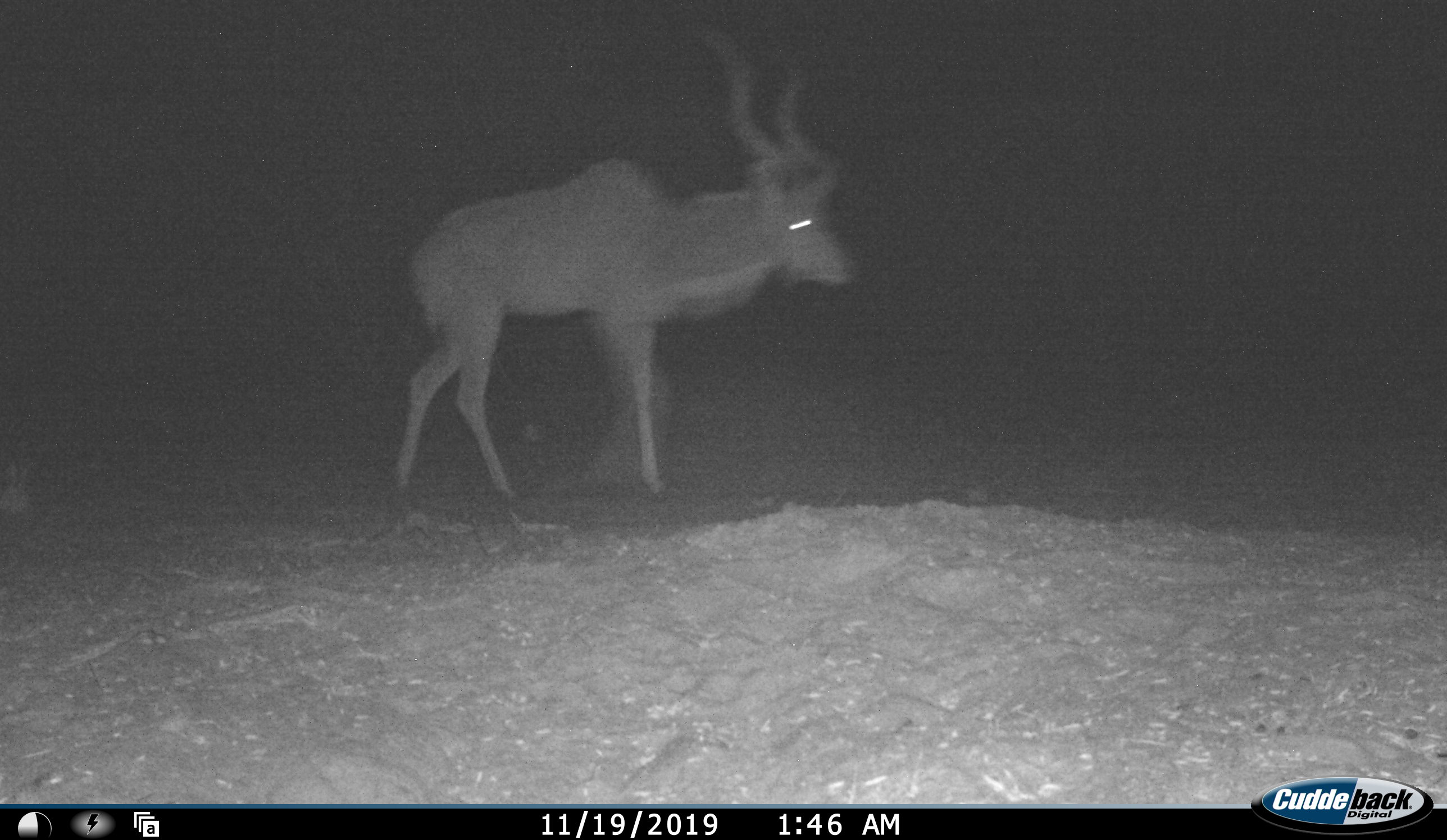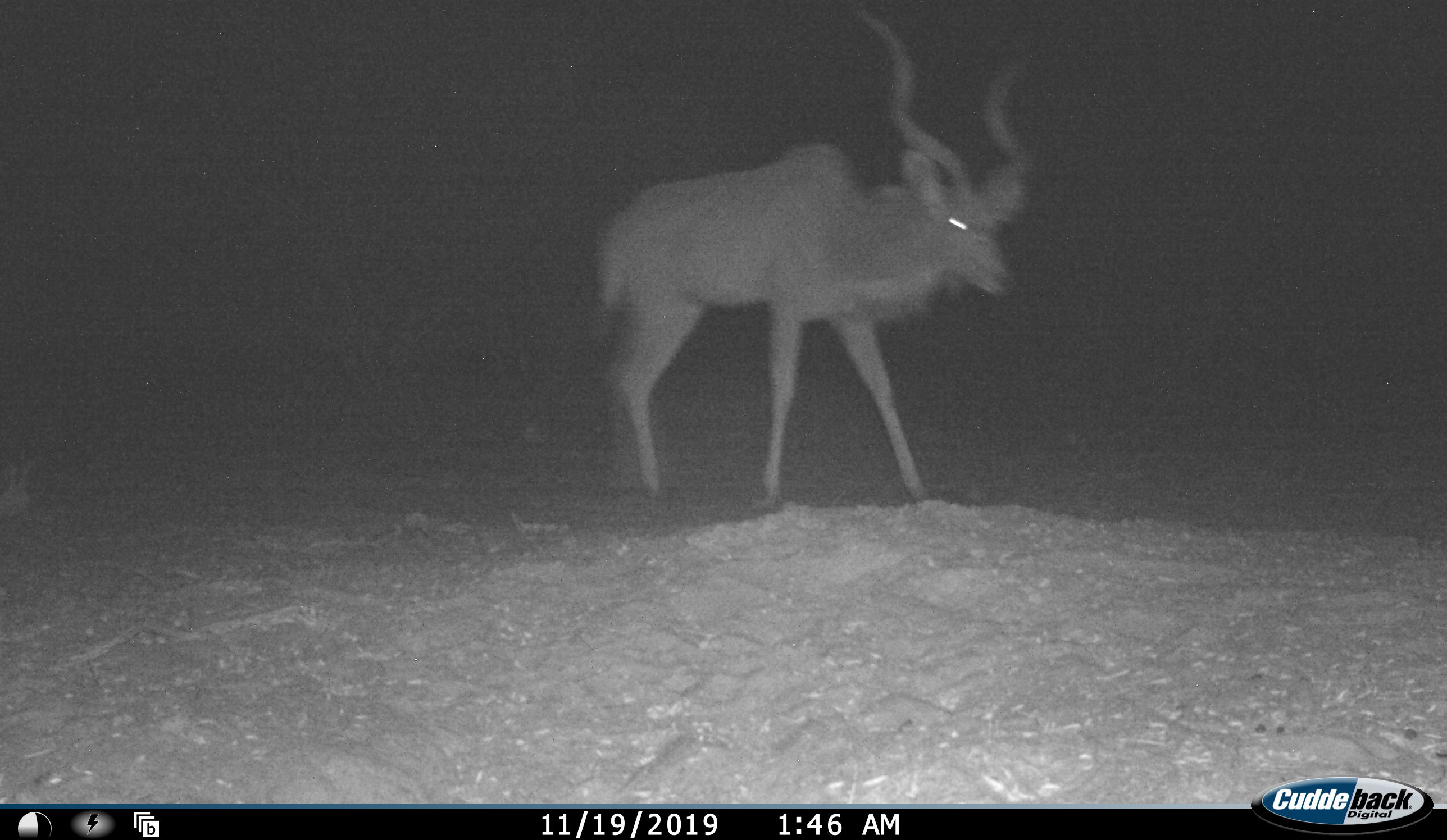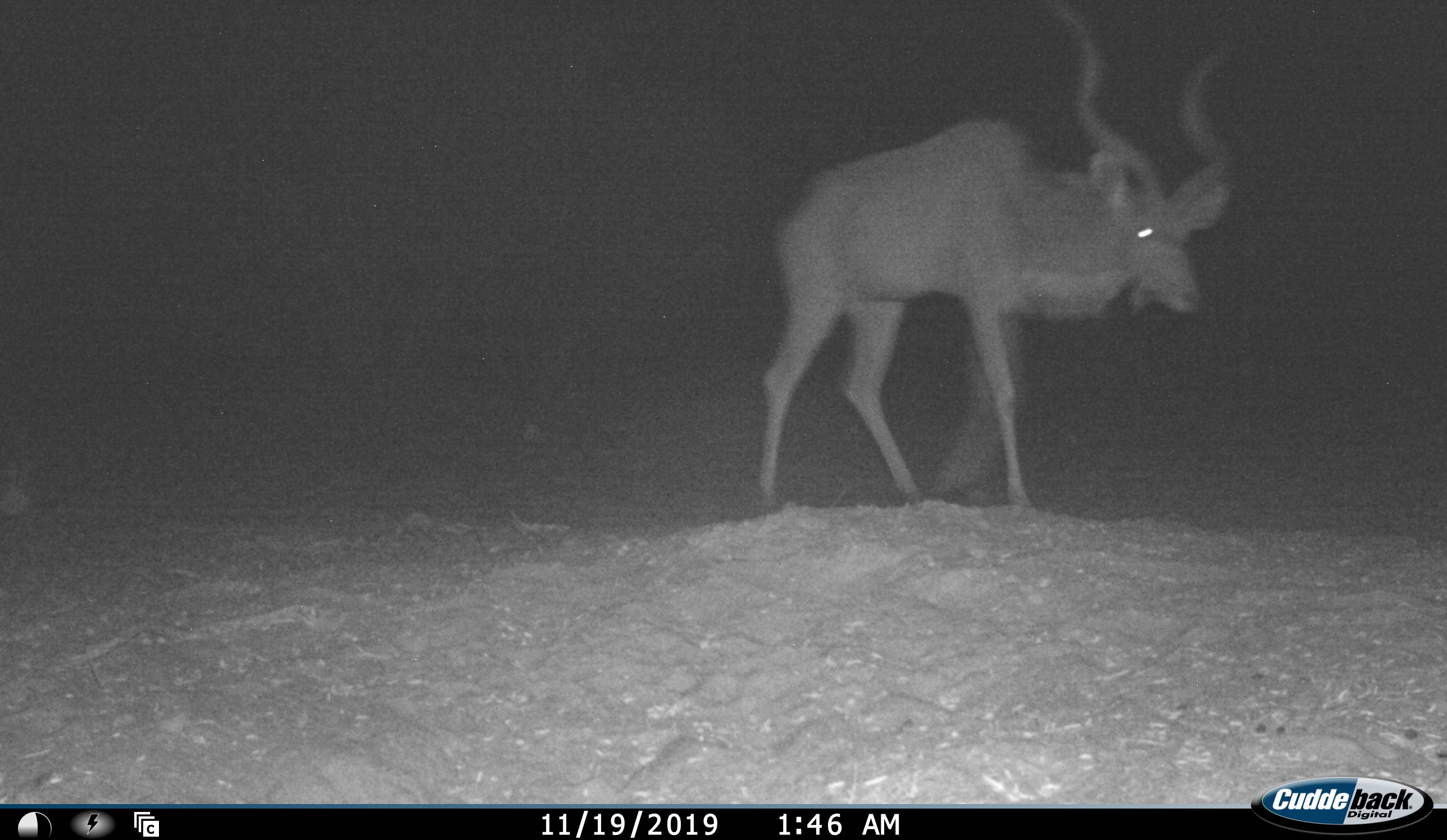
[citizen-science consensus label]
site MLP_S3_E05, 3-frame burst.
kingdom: Animalia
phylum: Chordata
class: Mammalia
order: Artiodactyla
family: Bovidae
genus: Tragelaphus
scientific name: Tragelaphus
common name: kudu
Kudu (Tragelaphus), count 1. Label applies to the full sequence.